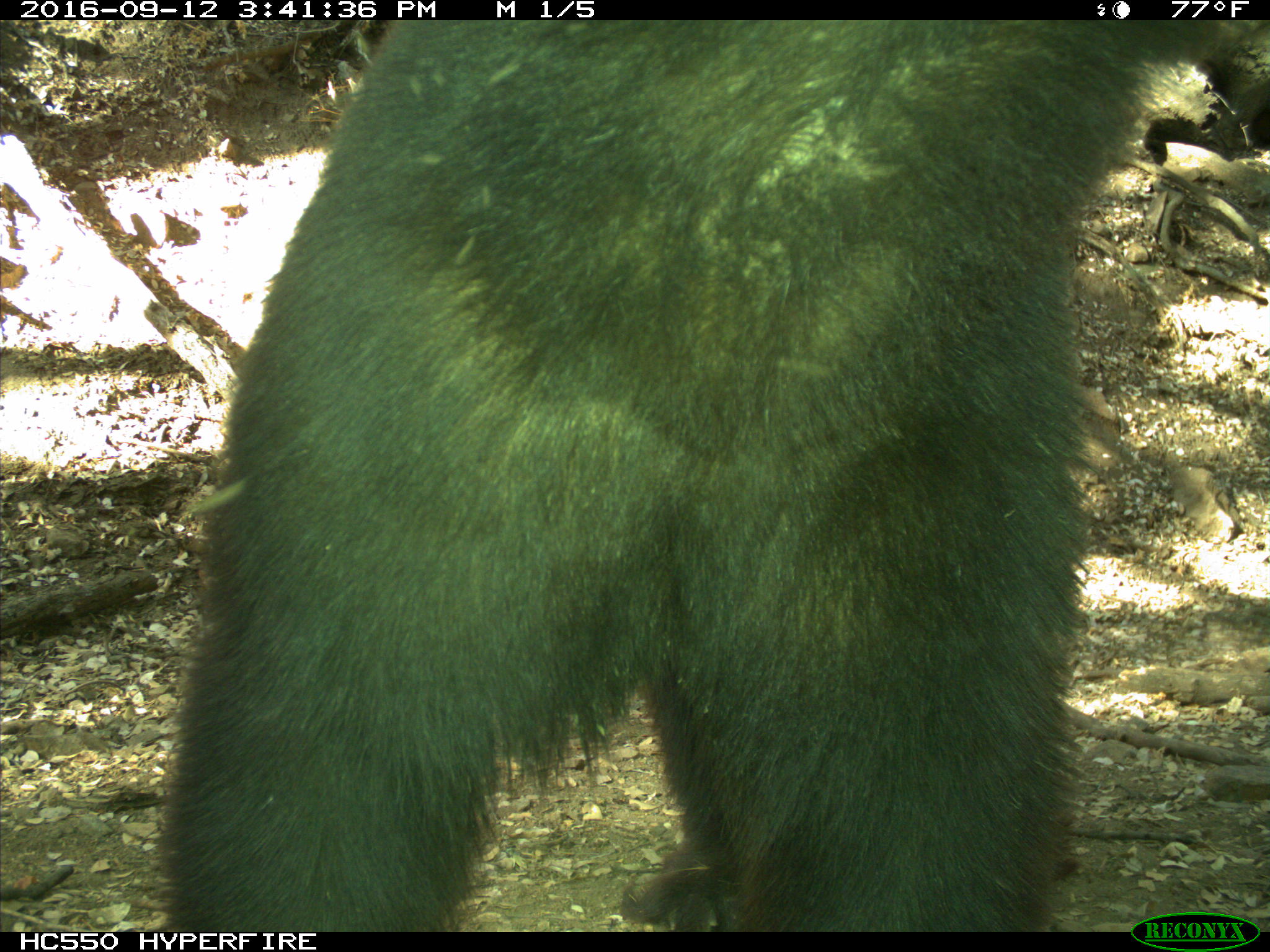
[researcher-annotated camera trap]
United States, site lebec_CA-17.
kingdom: Animalia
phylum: Chordata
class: Mammalia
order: Carnivora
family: Ursidae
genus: Ursus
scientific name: Ursus americanus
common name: american black bear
Ursus americanus (american black bear).